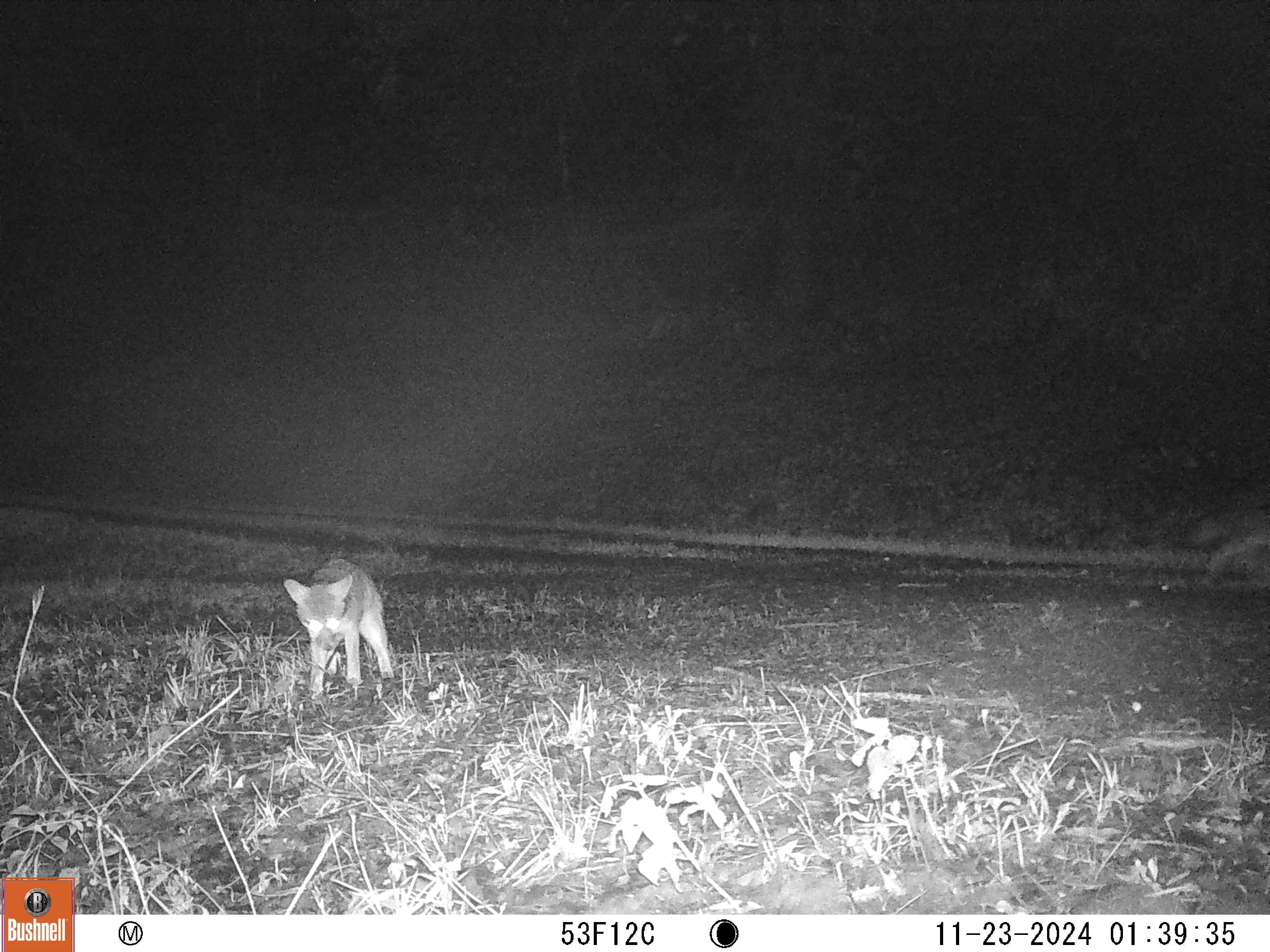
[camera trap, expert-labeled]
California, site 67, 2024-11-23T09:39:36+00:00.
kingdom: Animalia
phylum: Chordata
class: Mammalia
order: Carnivora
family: Canidae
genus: Urocyon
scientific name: Urocyon cinereoargenteus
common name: gray fox